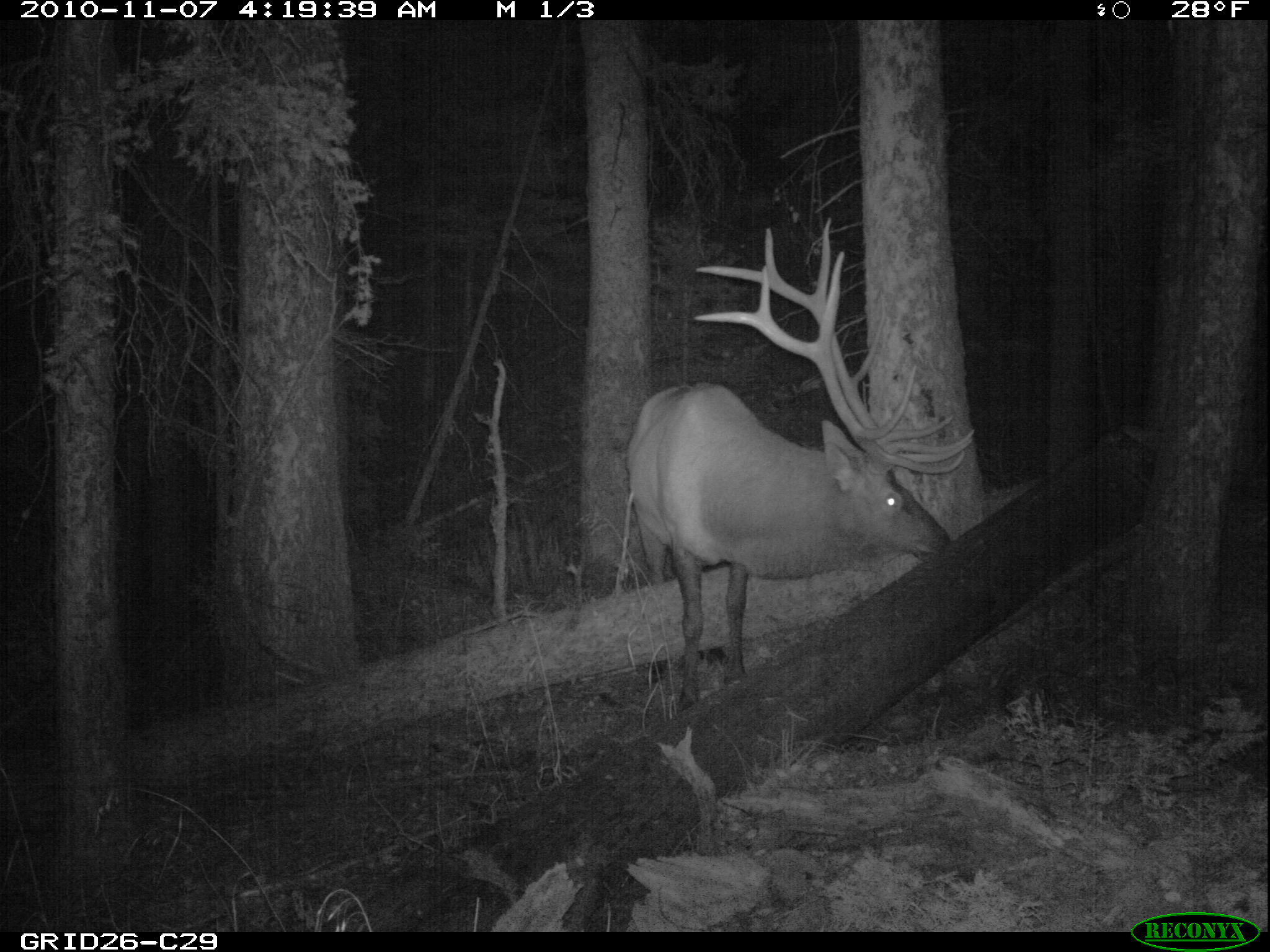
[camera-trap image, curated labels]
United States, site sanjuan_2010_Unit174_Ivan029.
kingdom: Animalia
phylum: Chordata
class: Mammalia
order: Artiodactyla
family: Cervidae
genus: Cervus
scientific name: Cervus elaphus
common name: red deer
Cervus elaphus (red deer).